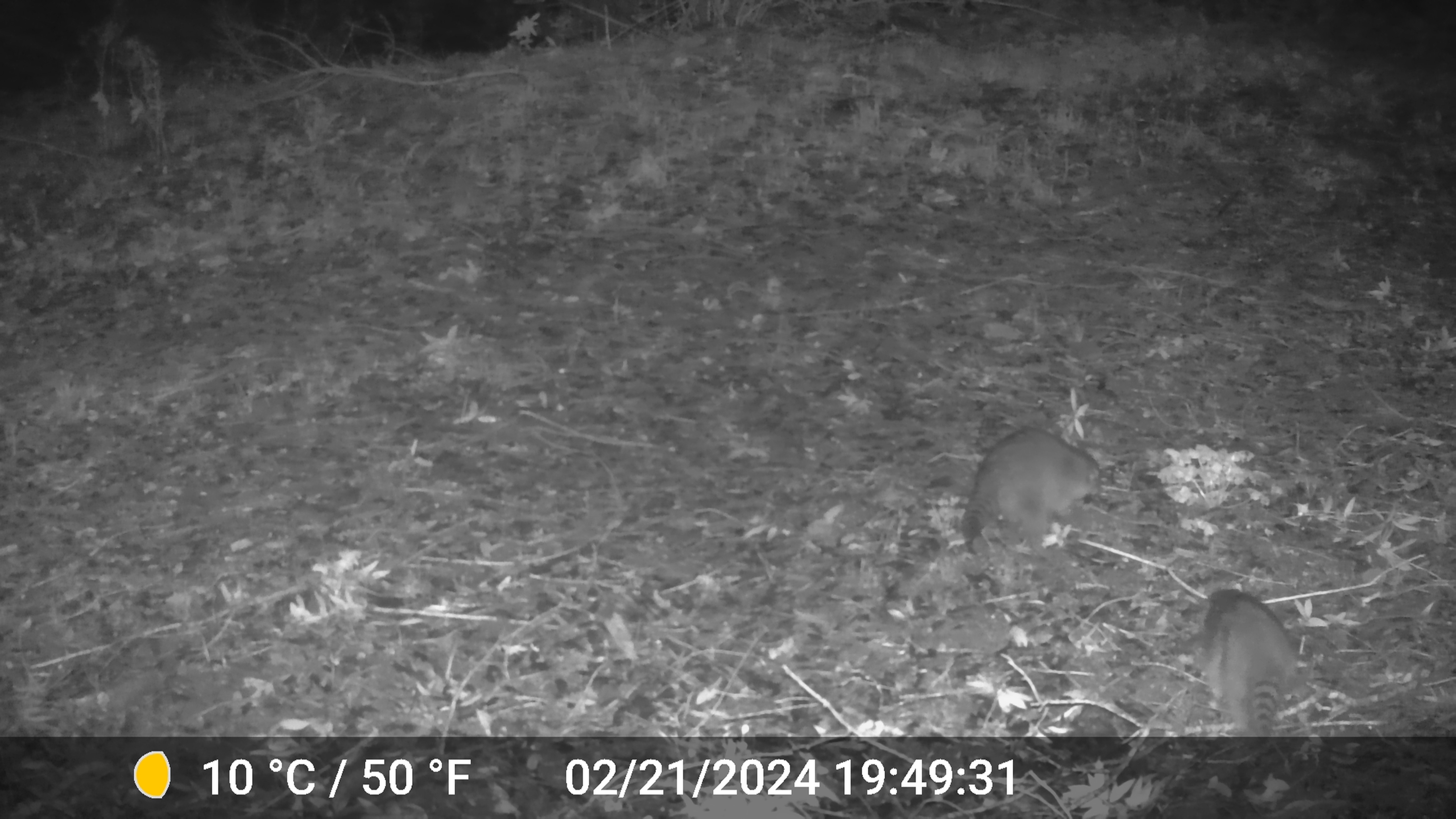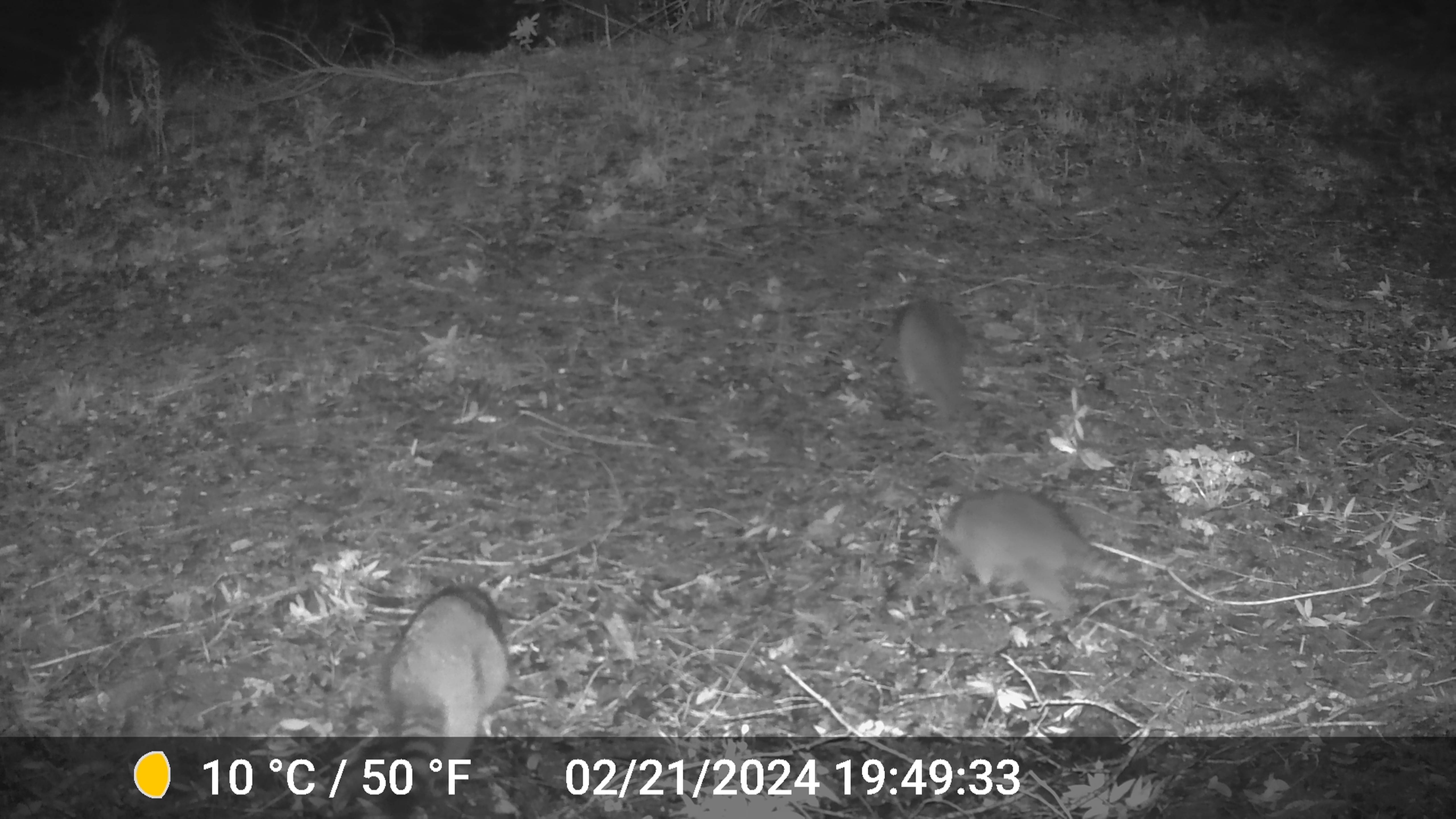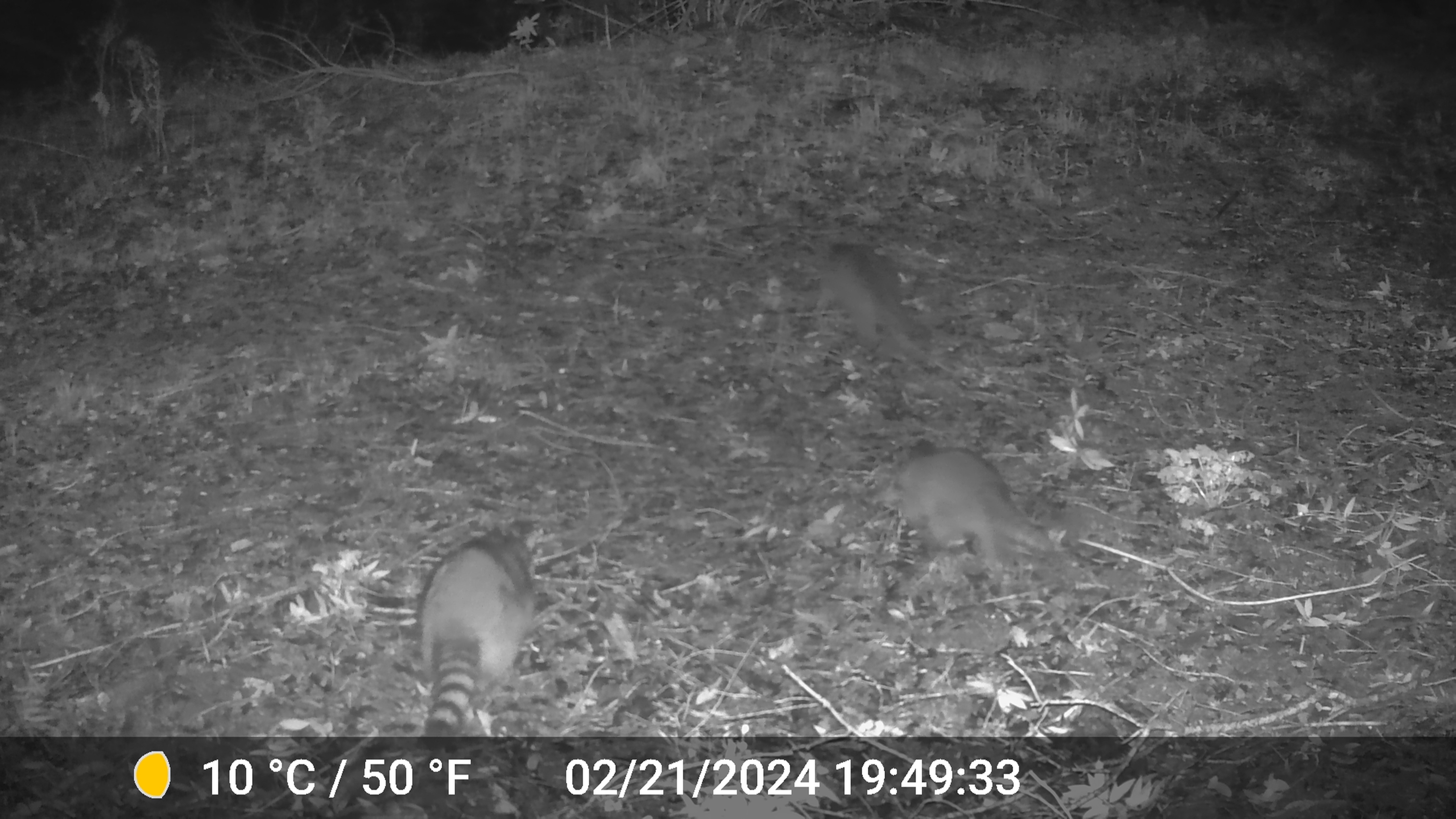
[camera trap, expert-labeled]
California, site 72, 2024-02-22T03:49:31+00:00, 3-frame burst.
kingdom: Animalia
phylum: Chordata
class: Mammalia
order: Carnivora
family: Procyonidae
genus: Procyon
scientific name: Procyon lotor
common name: raccoon